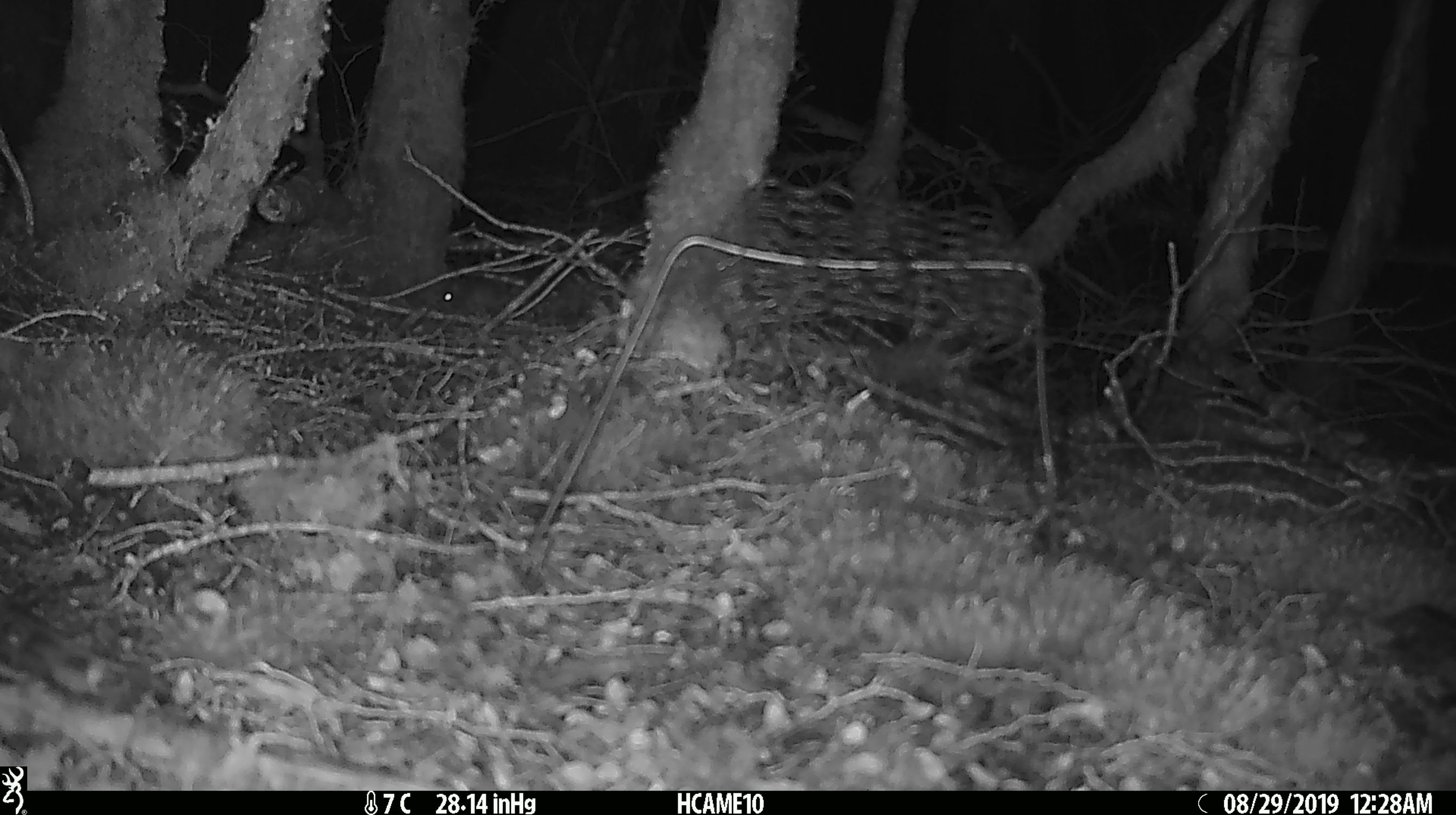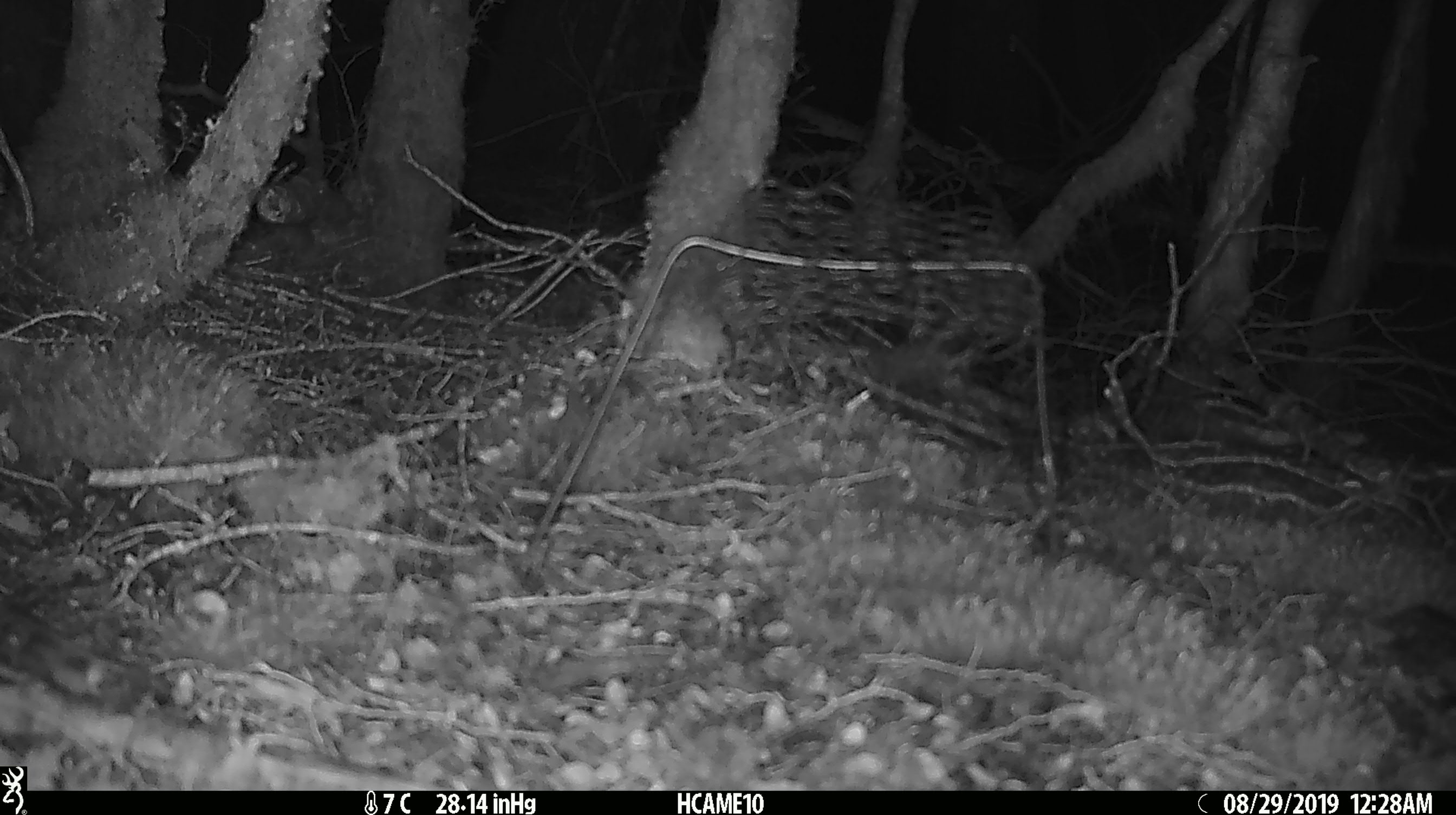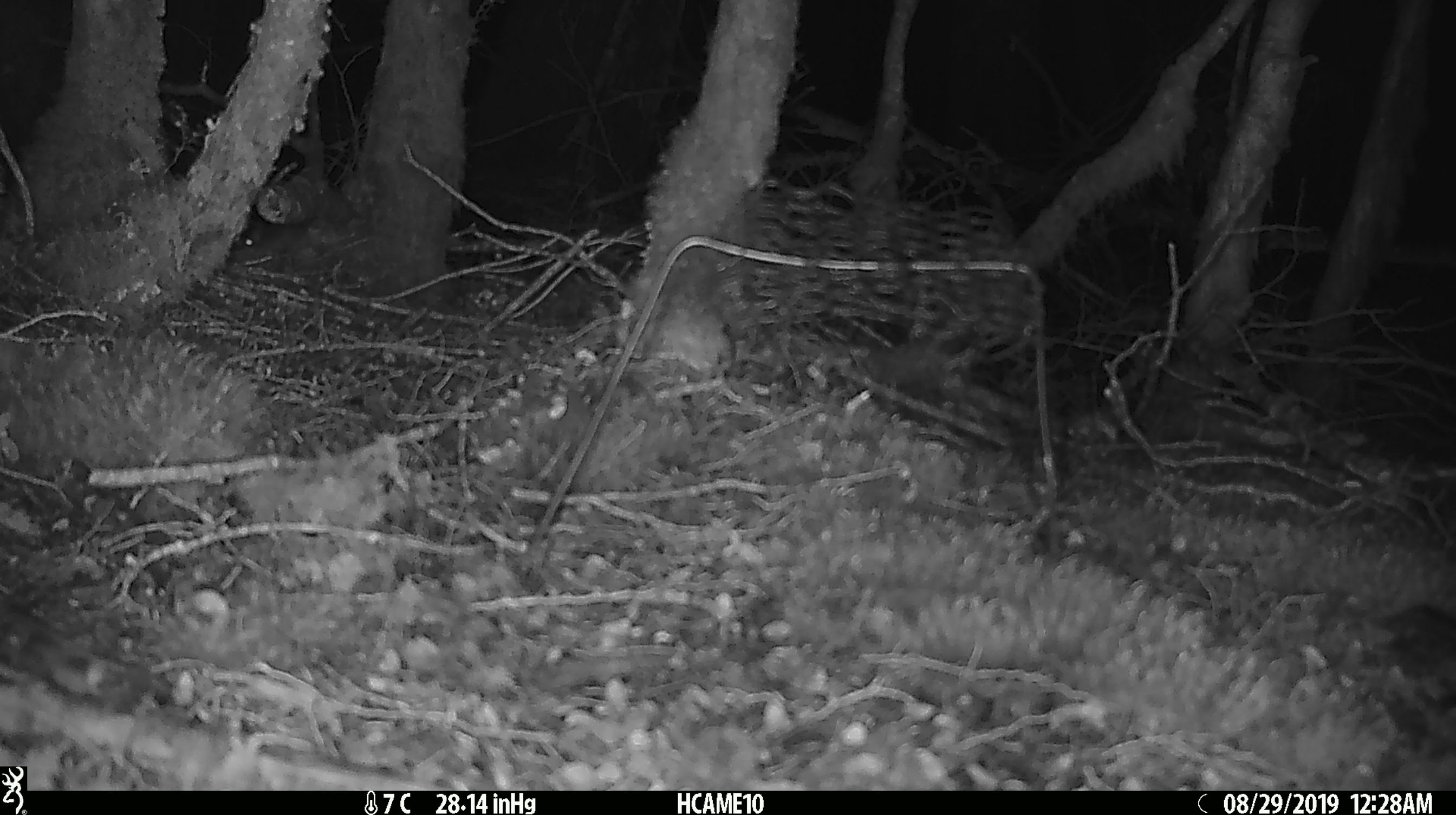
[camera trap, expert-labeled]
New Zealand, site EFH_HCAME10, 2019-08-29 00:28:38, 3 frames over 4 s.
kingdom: Animalia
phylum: Chordata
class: Mammalia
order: Rodentia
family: Muridae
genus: Mus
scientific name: Mus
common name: mouse